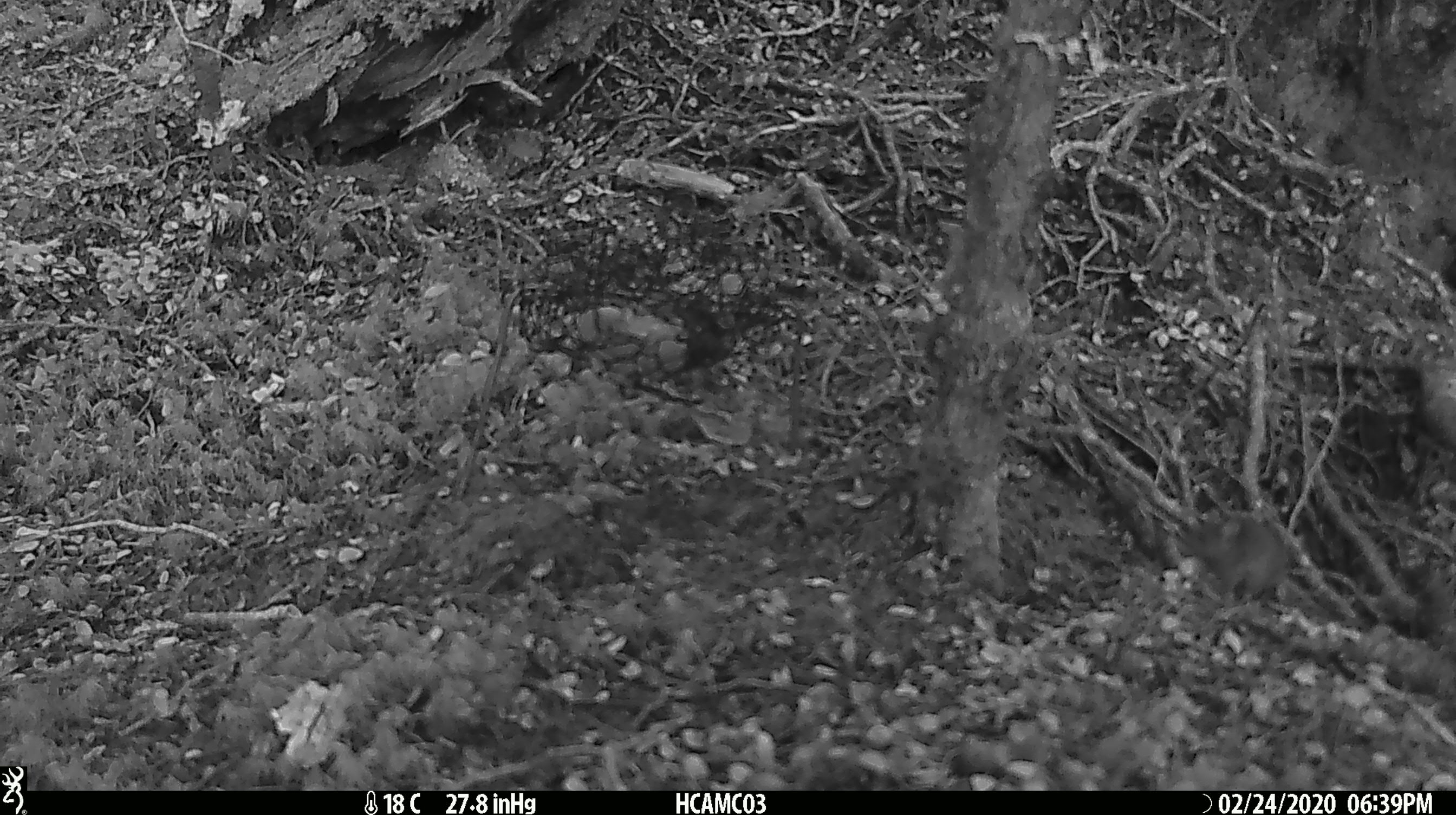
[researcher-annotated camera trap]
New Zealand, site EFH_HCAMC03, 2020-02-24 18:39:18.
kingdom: Animalia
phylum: Chordata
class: Mammalia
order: Rodentia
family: Muridae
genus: Mus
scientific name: Mus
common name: mouse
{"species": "mouse (Mus)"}